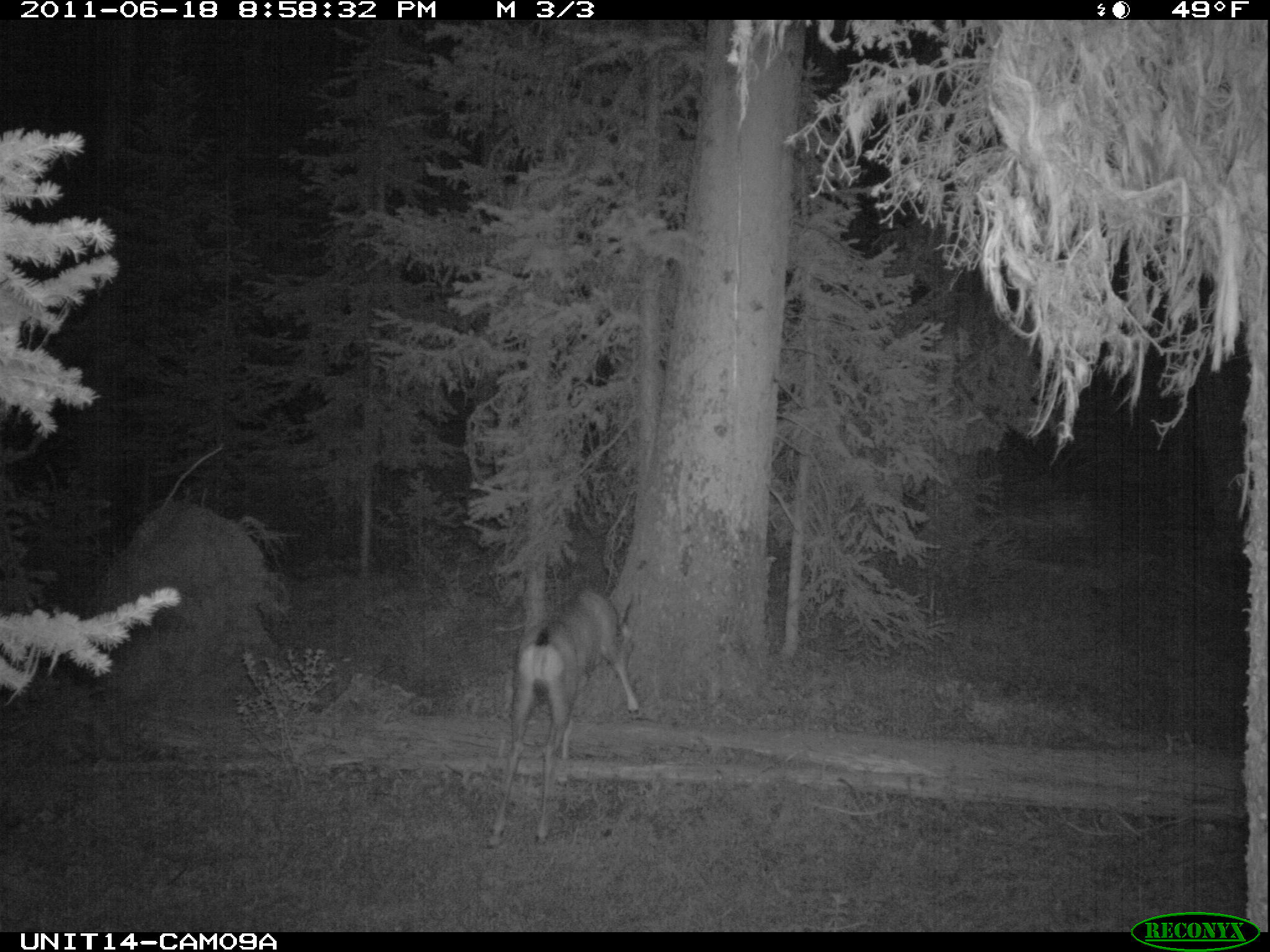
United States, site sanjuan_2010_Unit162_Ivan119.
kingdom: Animalia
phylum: Chordata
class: Mammalia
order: Artiodactyla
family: Cervidae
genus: Odocoileus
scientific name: Odocoileus hemionus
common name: mule deer